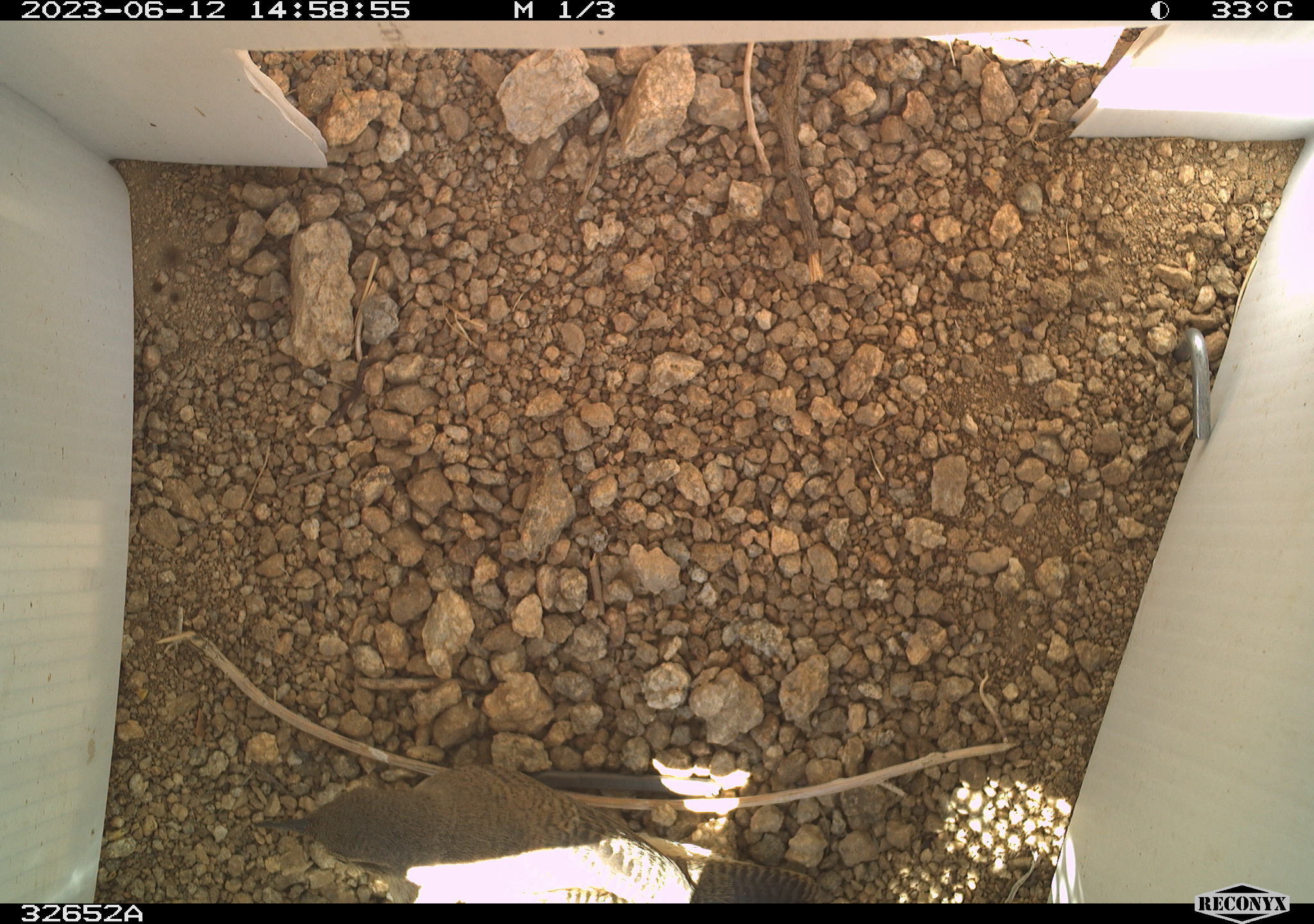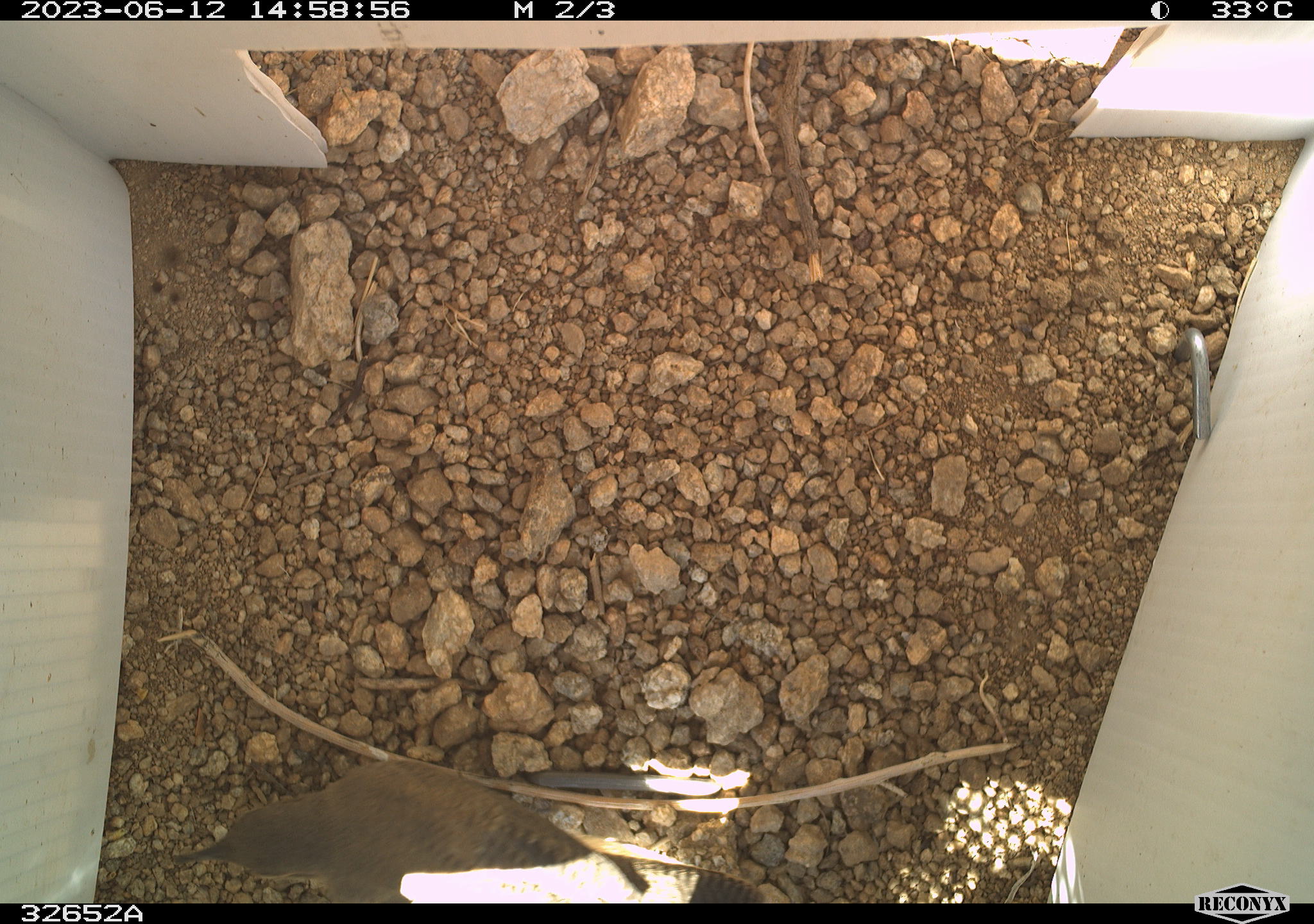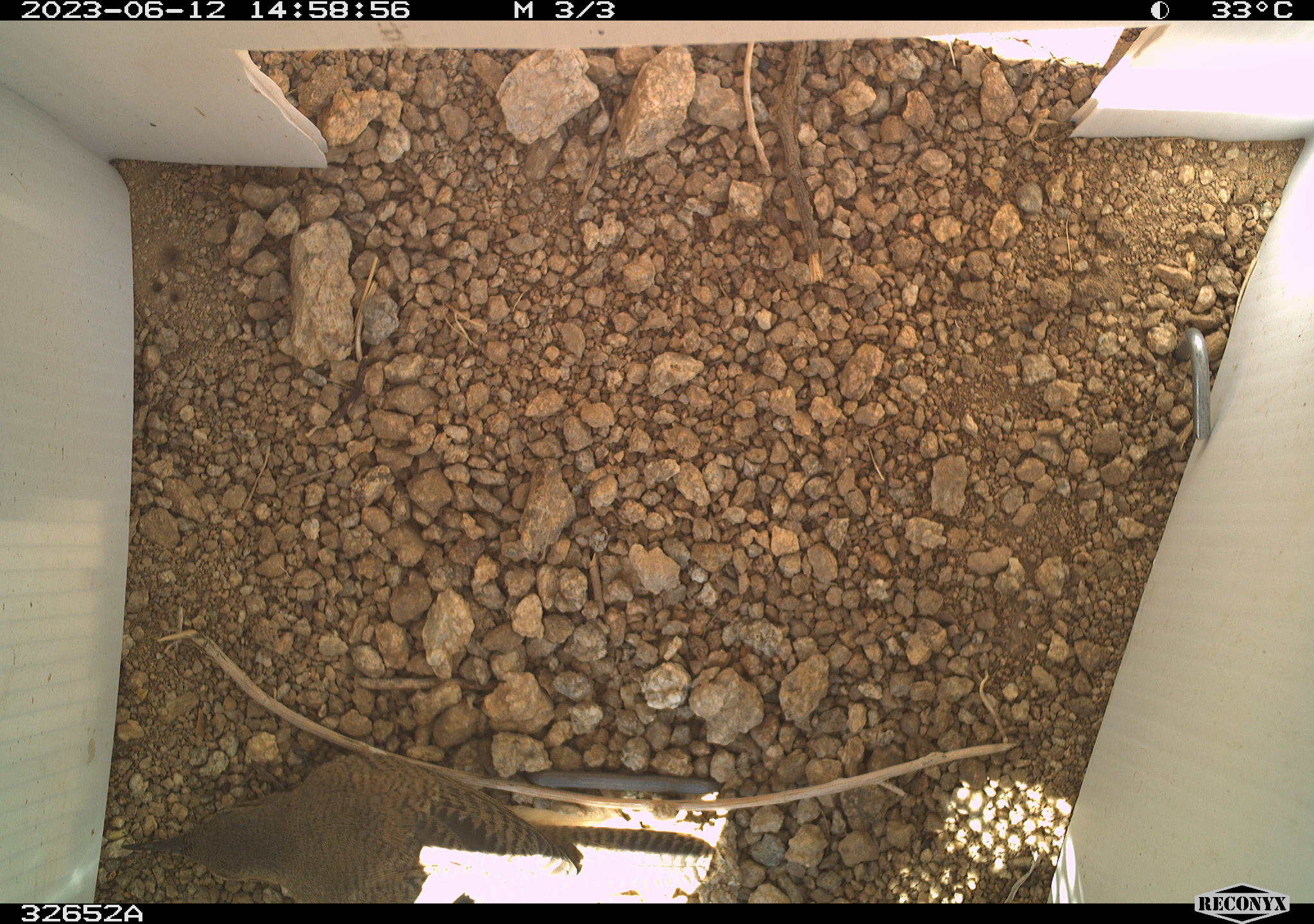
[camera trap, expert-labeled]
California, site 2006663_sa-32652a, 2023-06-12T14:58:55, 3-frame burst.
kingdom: Animalia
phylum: Chordata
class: Aves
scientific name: Aves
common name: bird